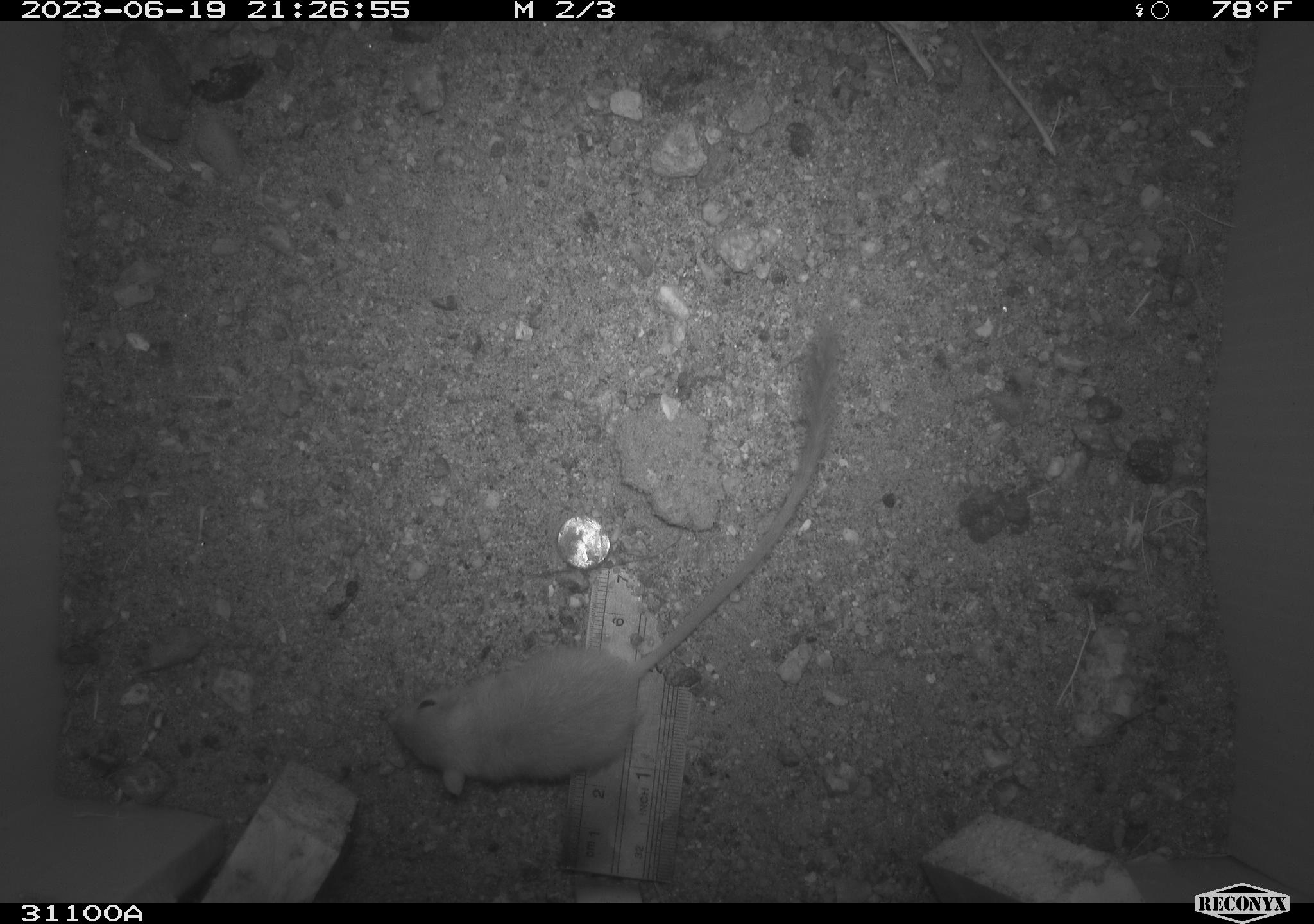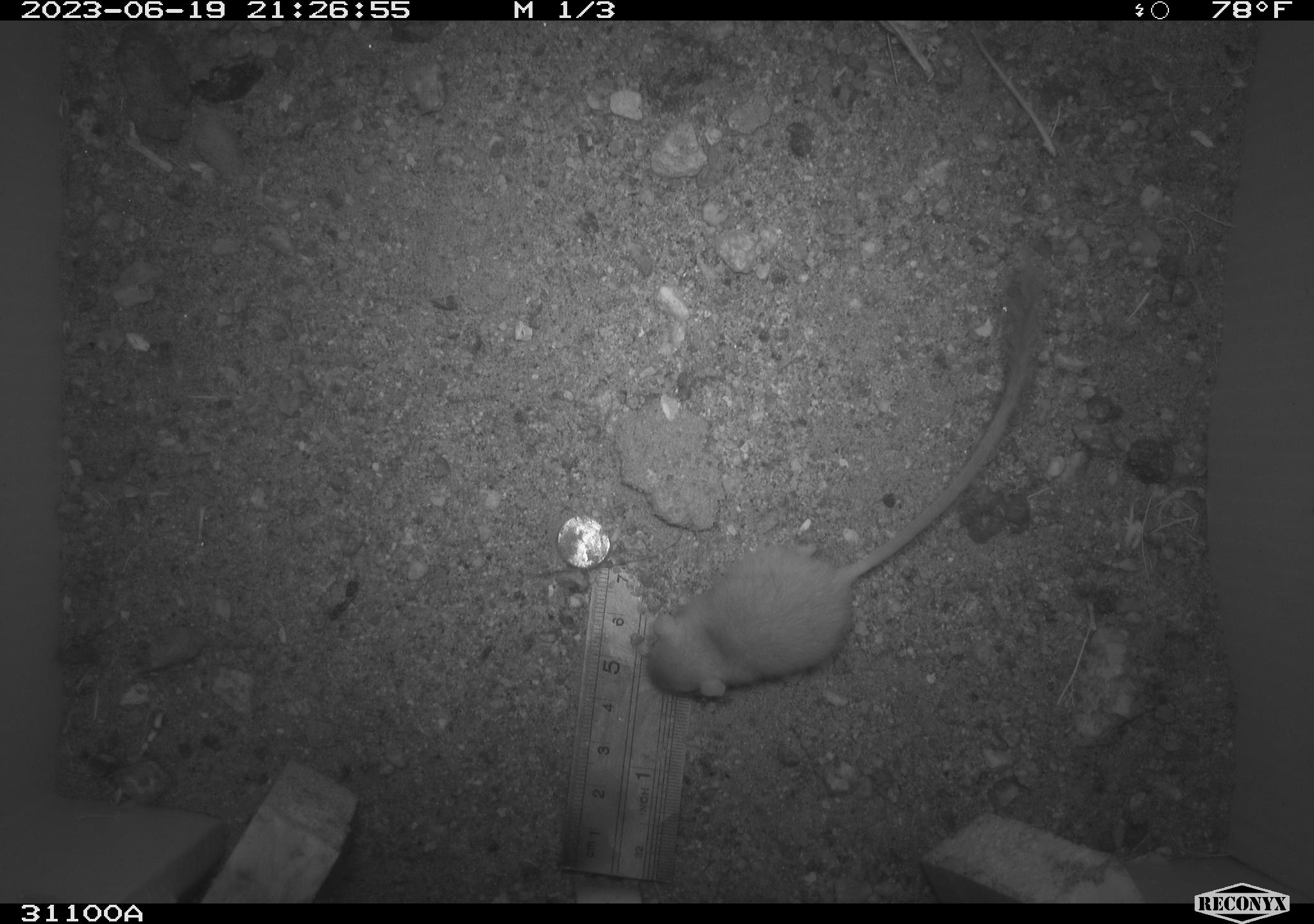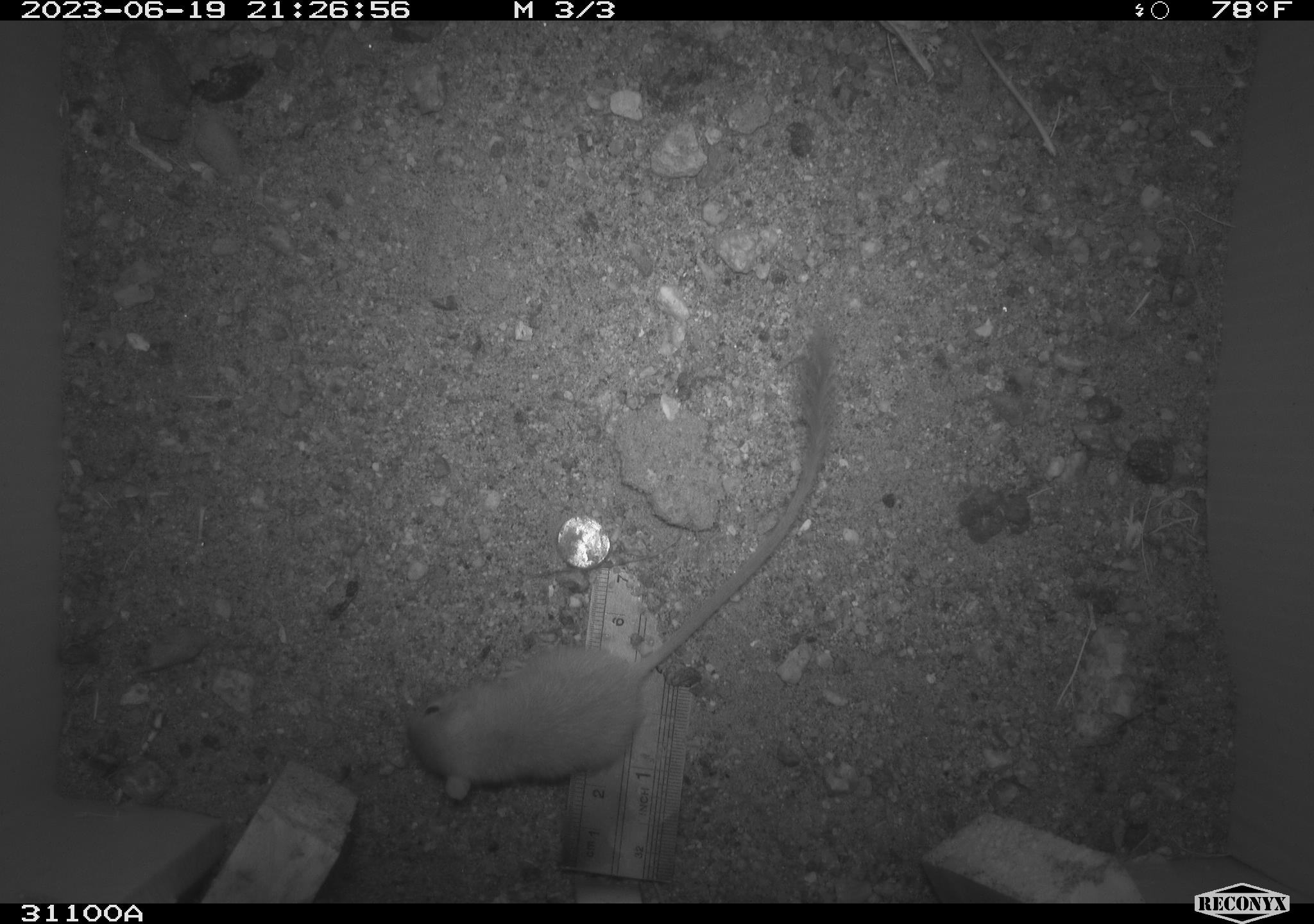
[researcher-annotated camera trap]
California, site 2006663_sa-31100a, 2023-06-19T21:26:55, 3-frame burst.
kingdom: Animalia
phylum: Chordata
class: Mammalia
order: Rodentia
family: Heteromyidae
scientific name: Heteromyidae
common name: kangaroo rats and pocket mice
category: heteromyidae family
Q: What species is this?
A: Heteromyidae family (kangaroo rats and pocket mice) (Heteromyidae).